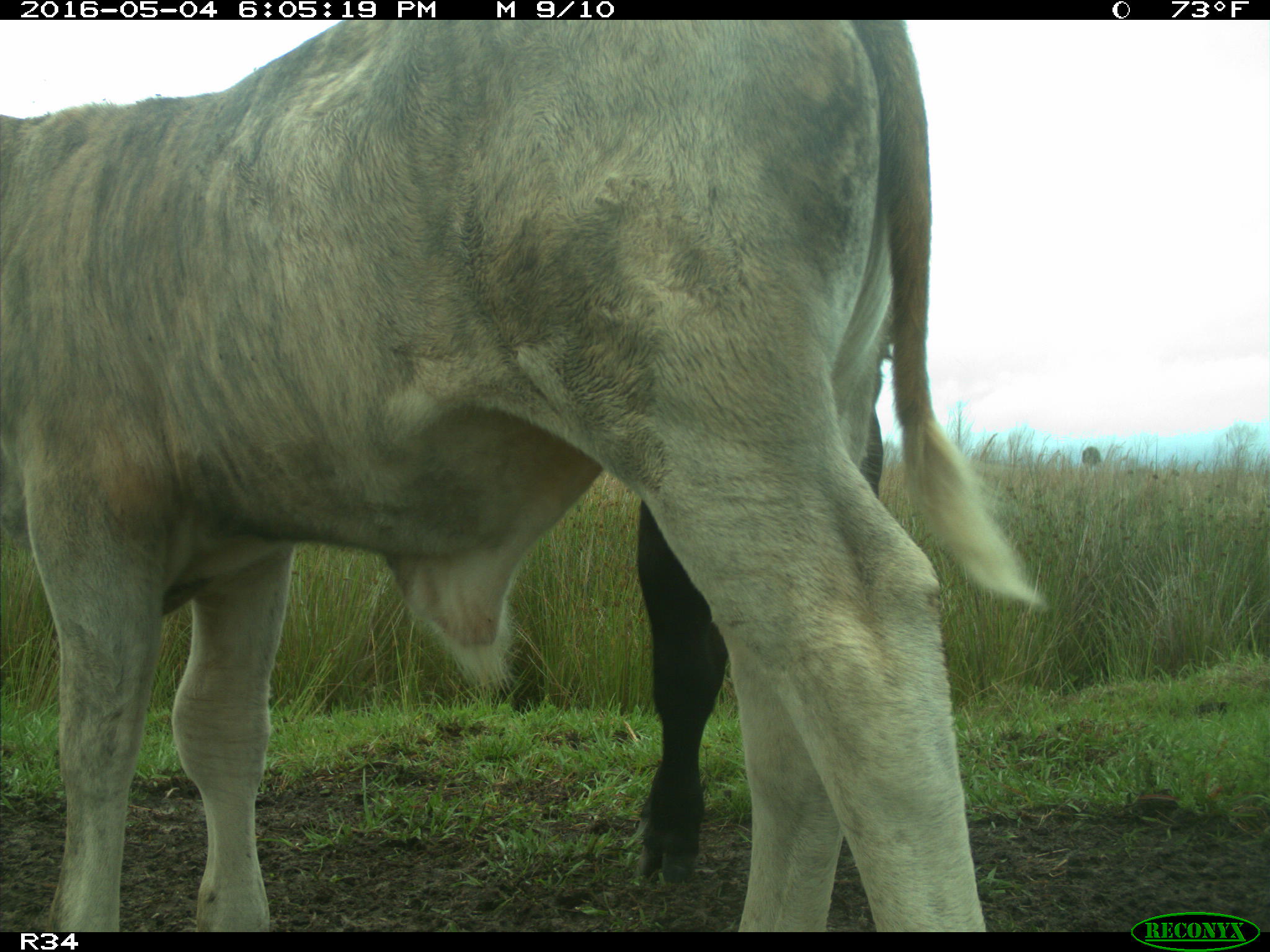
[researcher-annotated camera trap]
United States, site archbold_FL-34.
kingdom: Animalia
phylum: Chordata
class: Mammalia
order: Artiodactyla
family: Bovidae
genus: Bos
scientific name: Bos taurus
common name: domestic cow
Bos taurus (domestic cow).